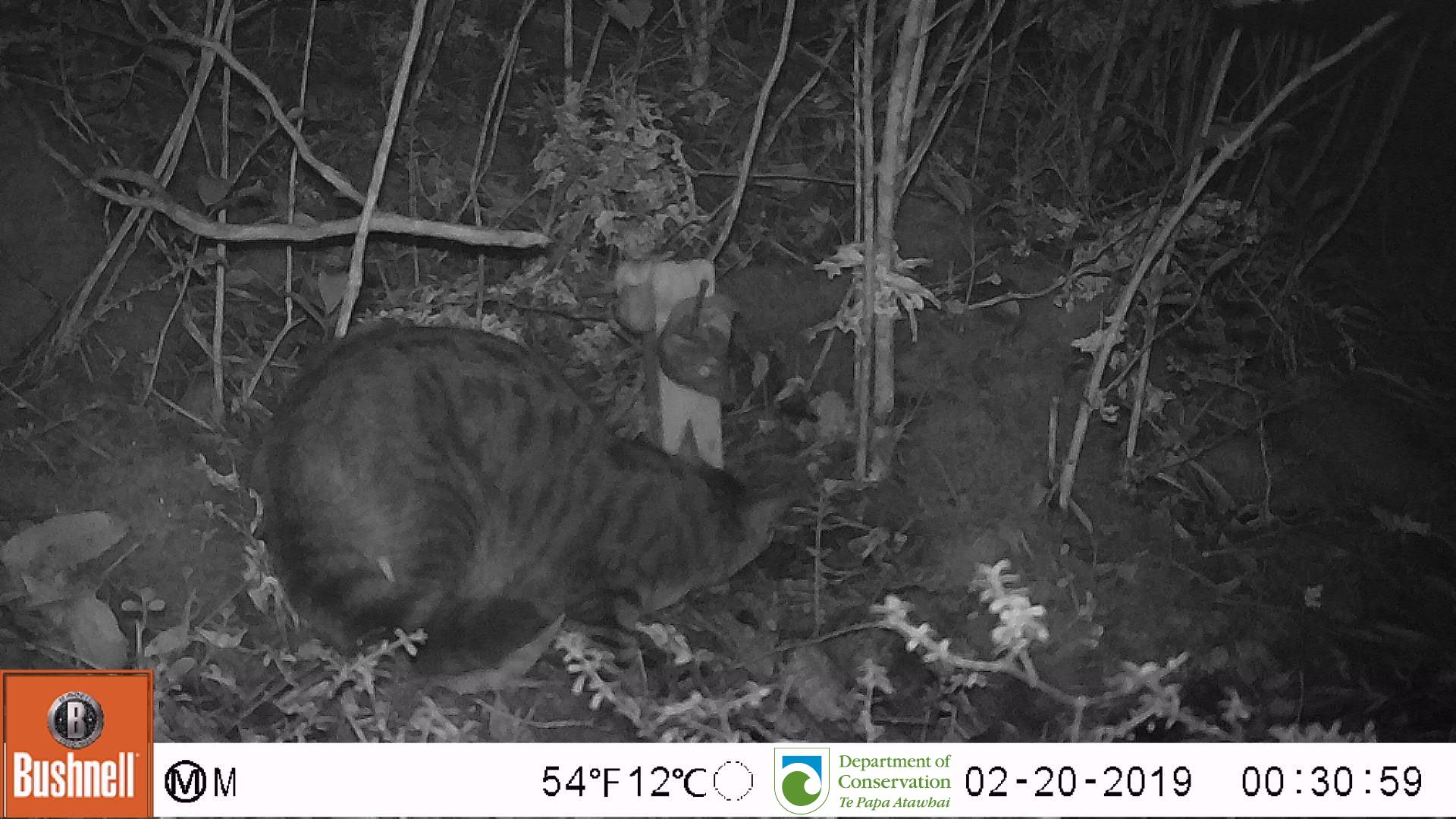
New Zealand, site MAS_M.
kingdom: Animalia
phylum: Chordata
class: Mammalia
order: Carnivora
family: Felidae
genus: Felis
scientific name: Felis catus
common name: domestic cat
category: cat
Cat (domestic cat) (Felis catus).